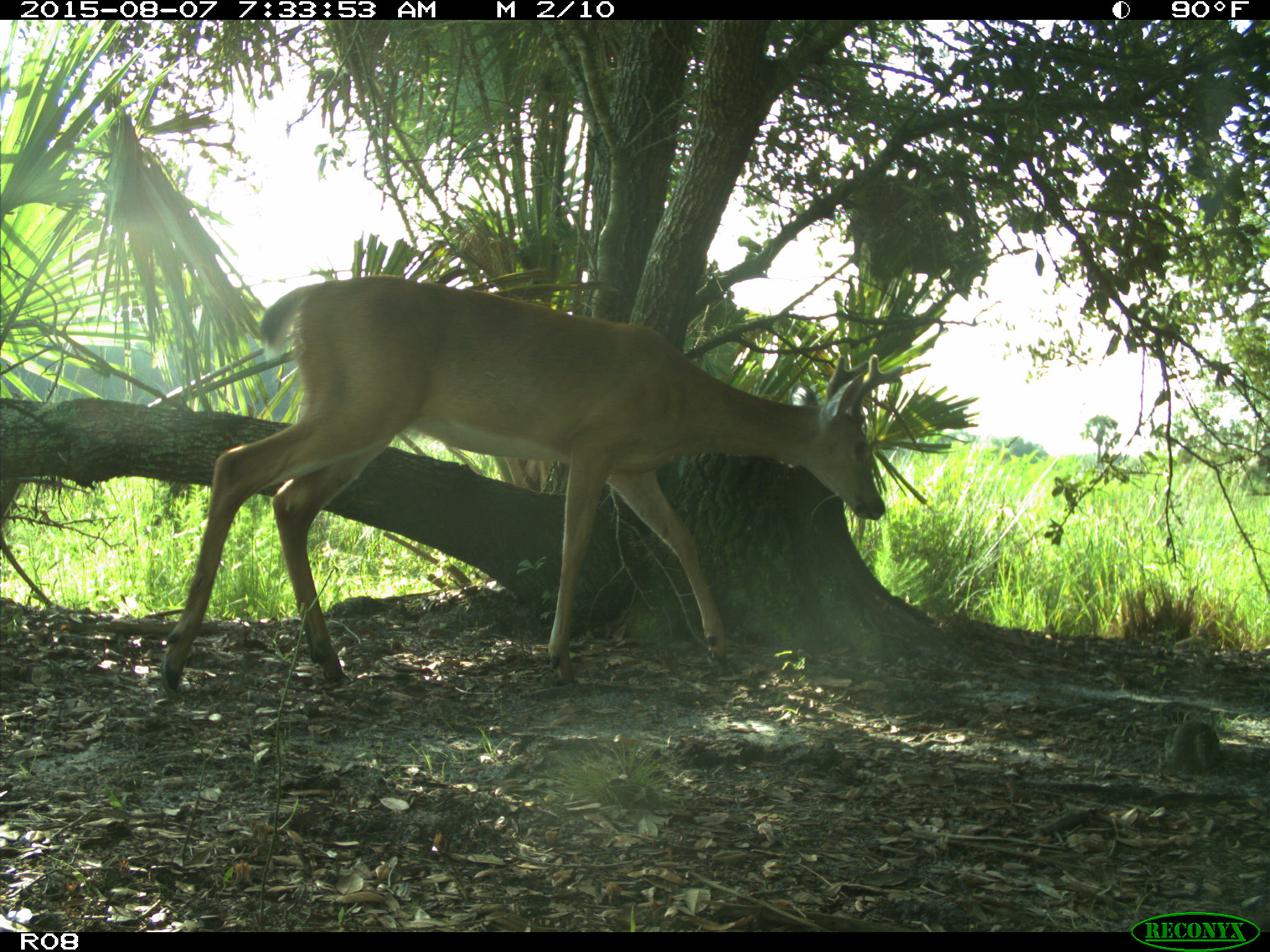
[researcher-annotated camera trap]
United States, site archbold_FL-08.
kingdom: Animalia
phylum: Chordata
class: Mammalia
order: Artiodactyla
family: Cervidae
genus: Odocoileus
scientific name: Odocoileus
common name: deer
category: unidentified deer